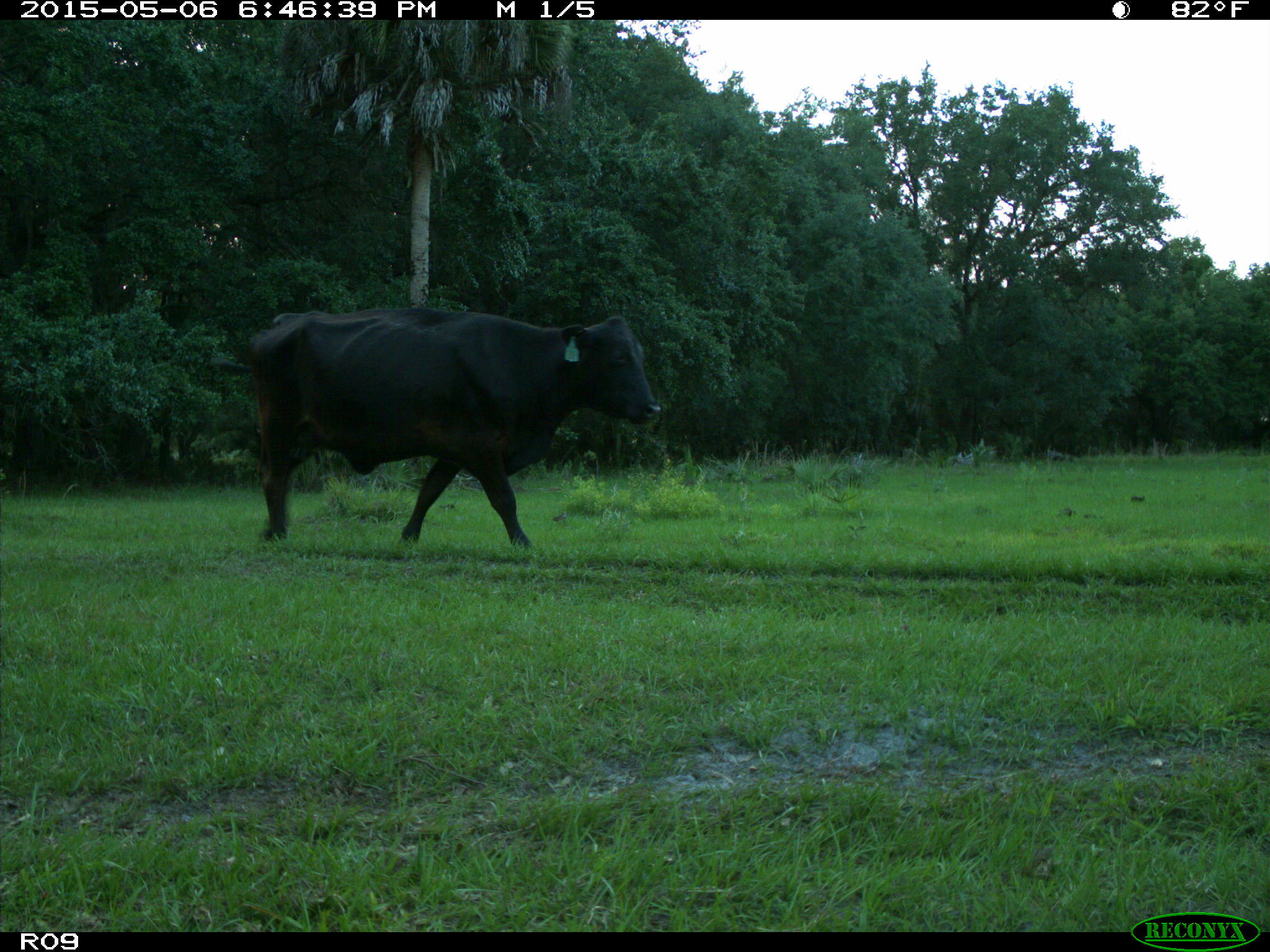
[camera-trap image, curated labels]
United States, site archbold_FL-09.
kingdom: Animalia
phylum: Chordata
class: Mammalia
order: Artiodactyla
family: Bovidae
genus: Bos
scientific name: Bos taurus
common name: domestic cow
Bos taurus (domestic cow).